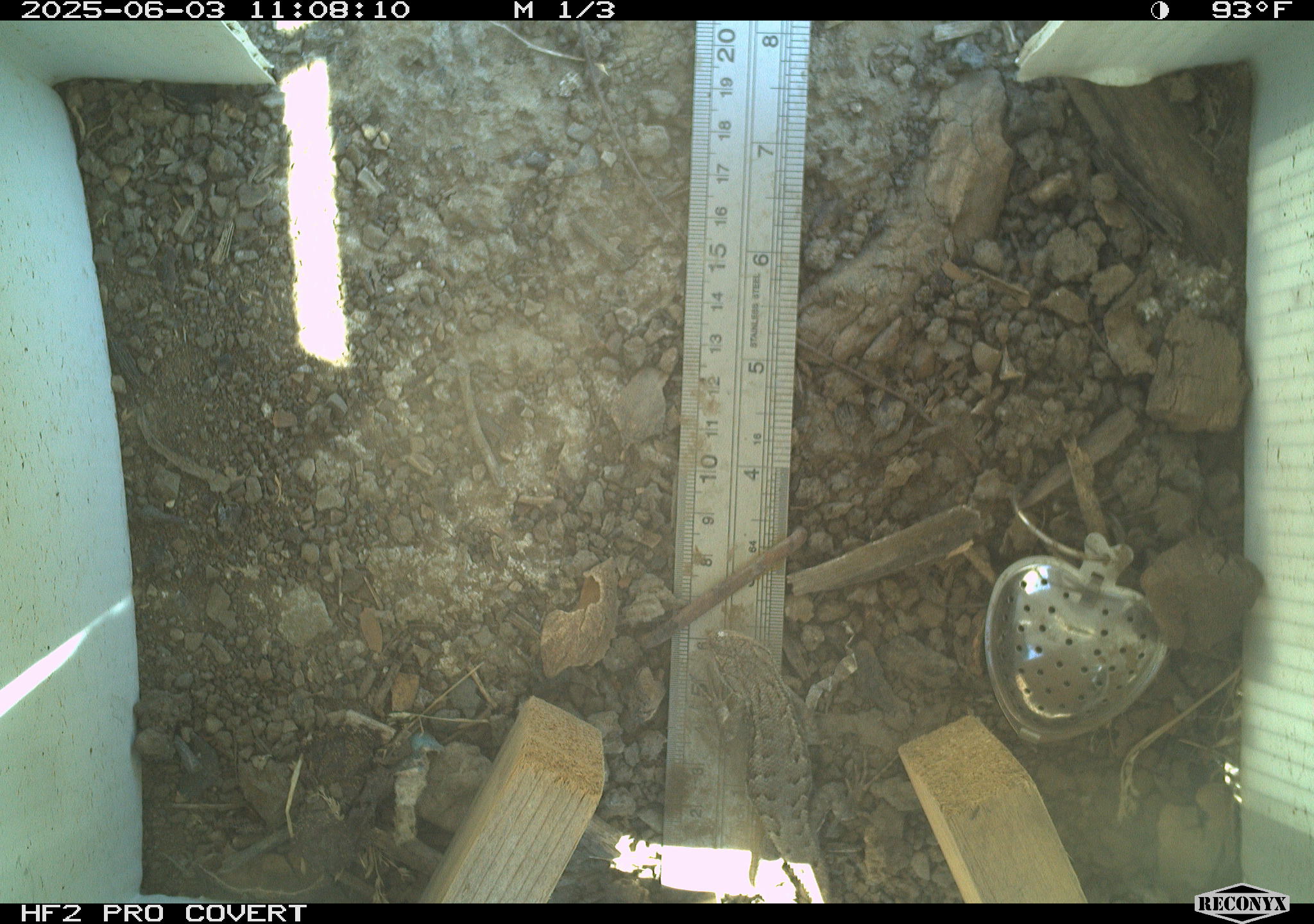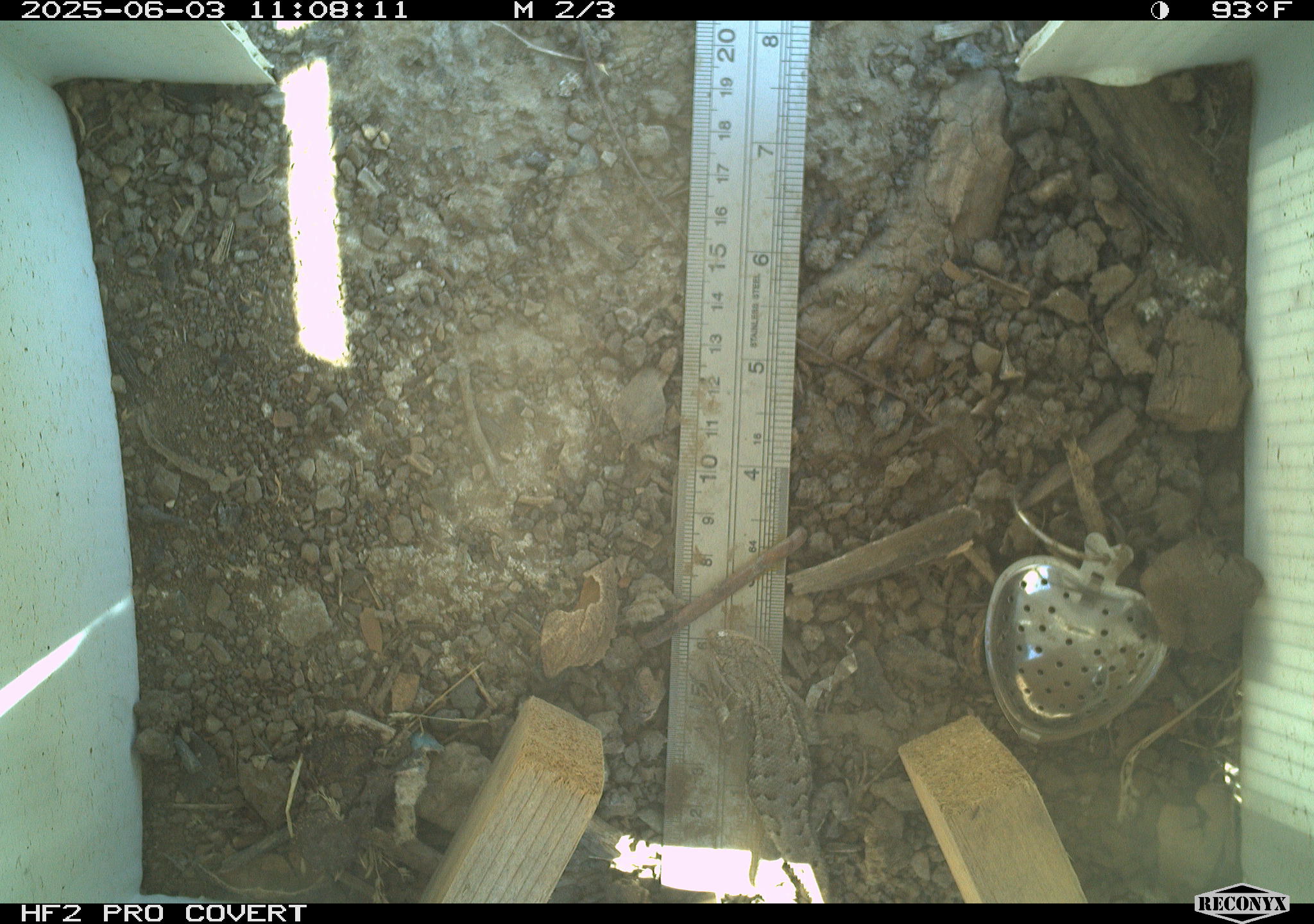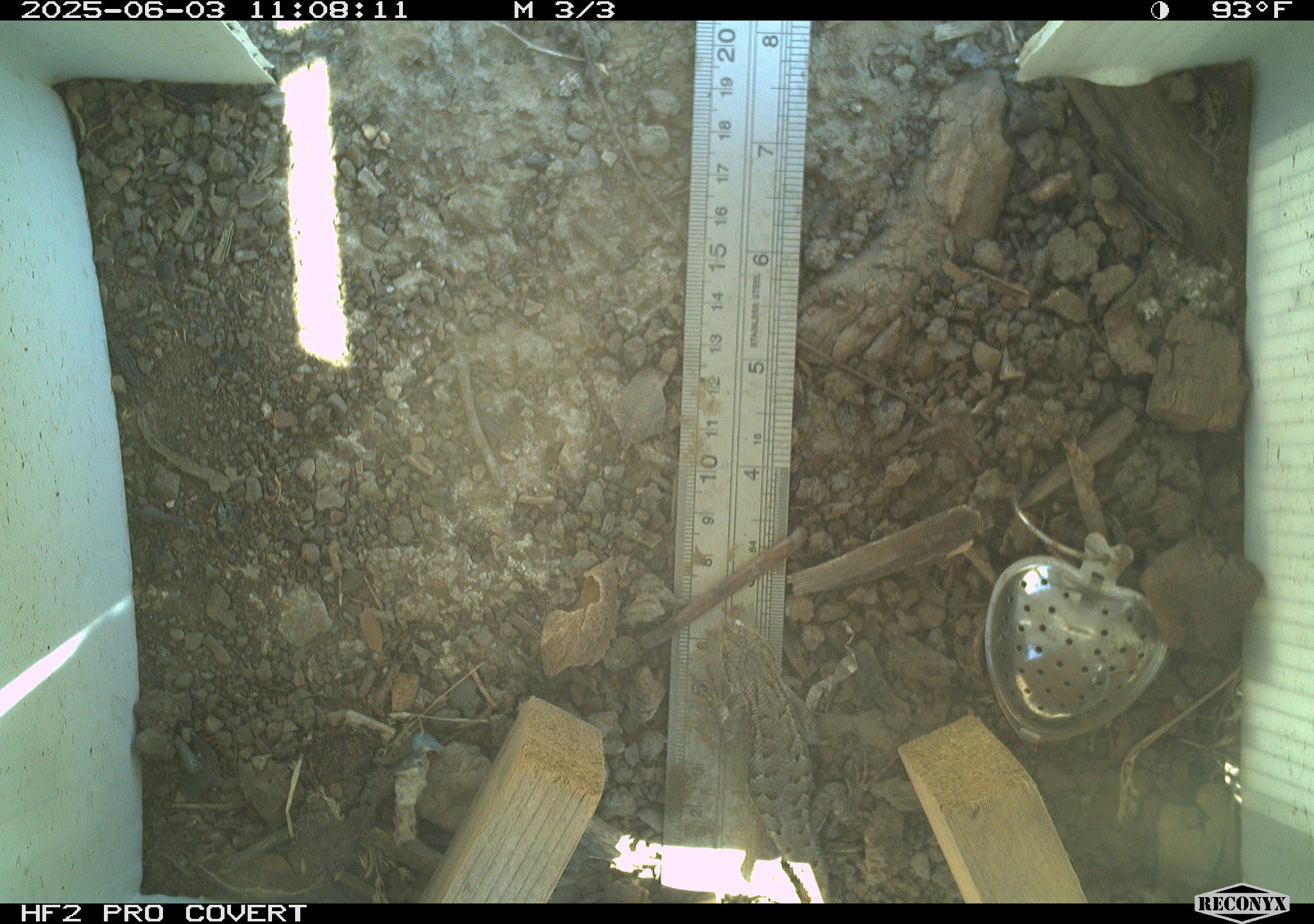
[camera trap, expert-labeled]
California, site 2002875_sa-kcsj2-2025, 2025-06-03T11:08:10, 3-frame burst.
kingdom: Animalia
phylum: Chordata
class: Reptilia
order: Squamata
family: Phrynosomatidae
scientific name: Phrynosomatidae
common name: north american spiny lizards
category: sceloporus/uta species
Sceloporus/uta species (north american spiny lizards) (Phrynosomatidae).